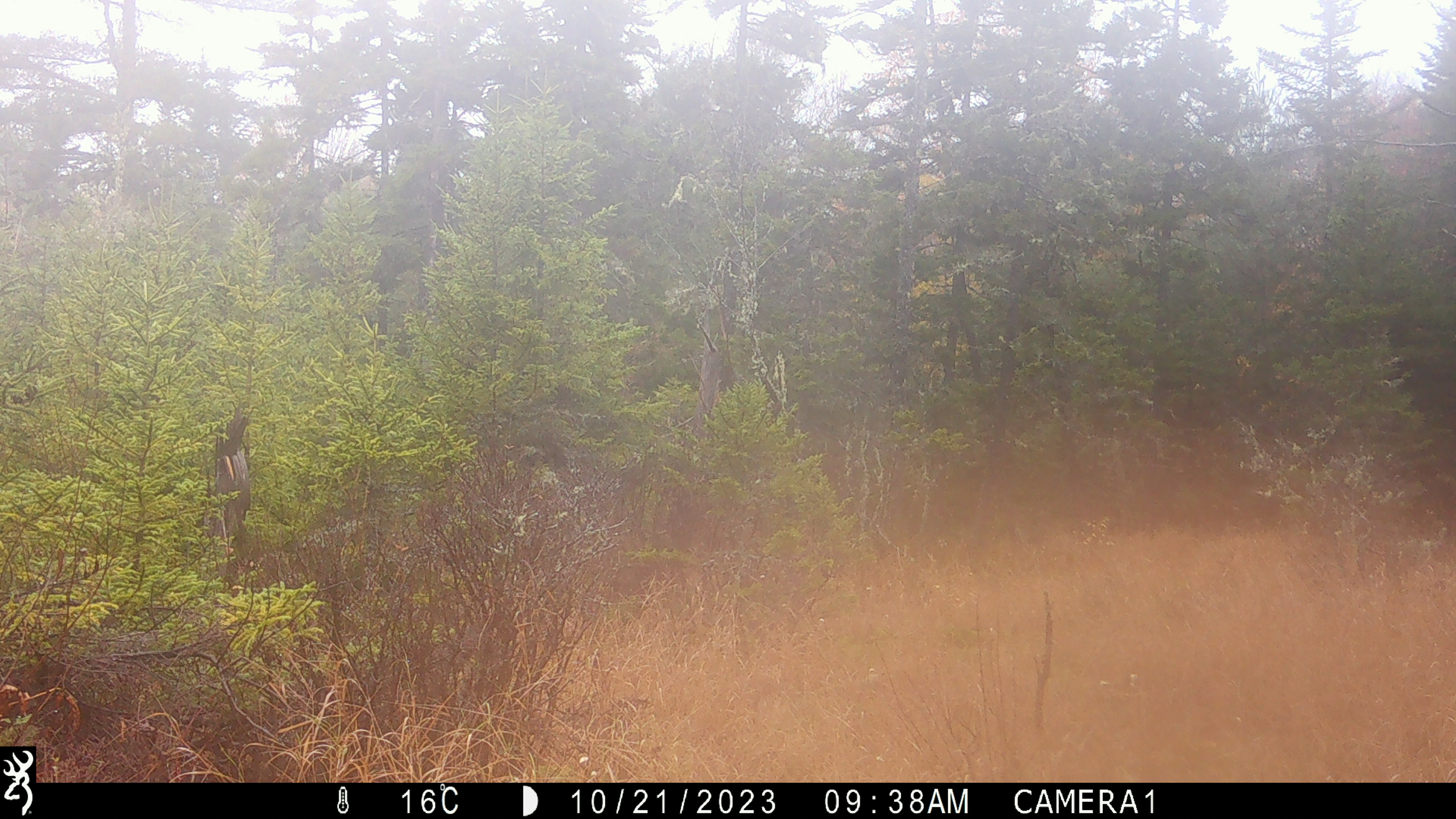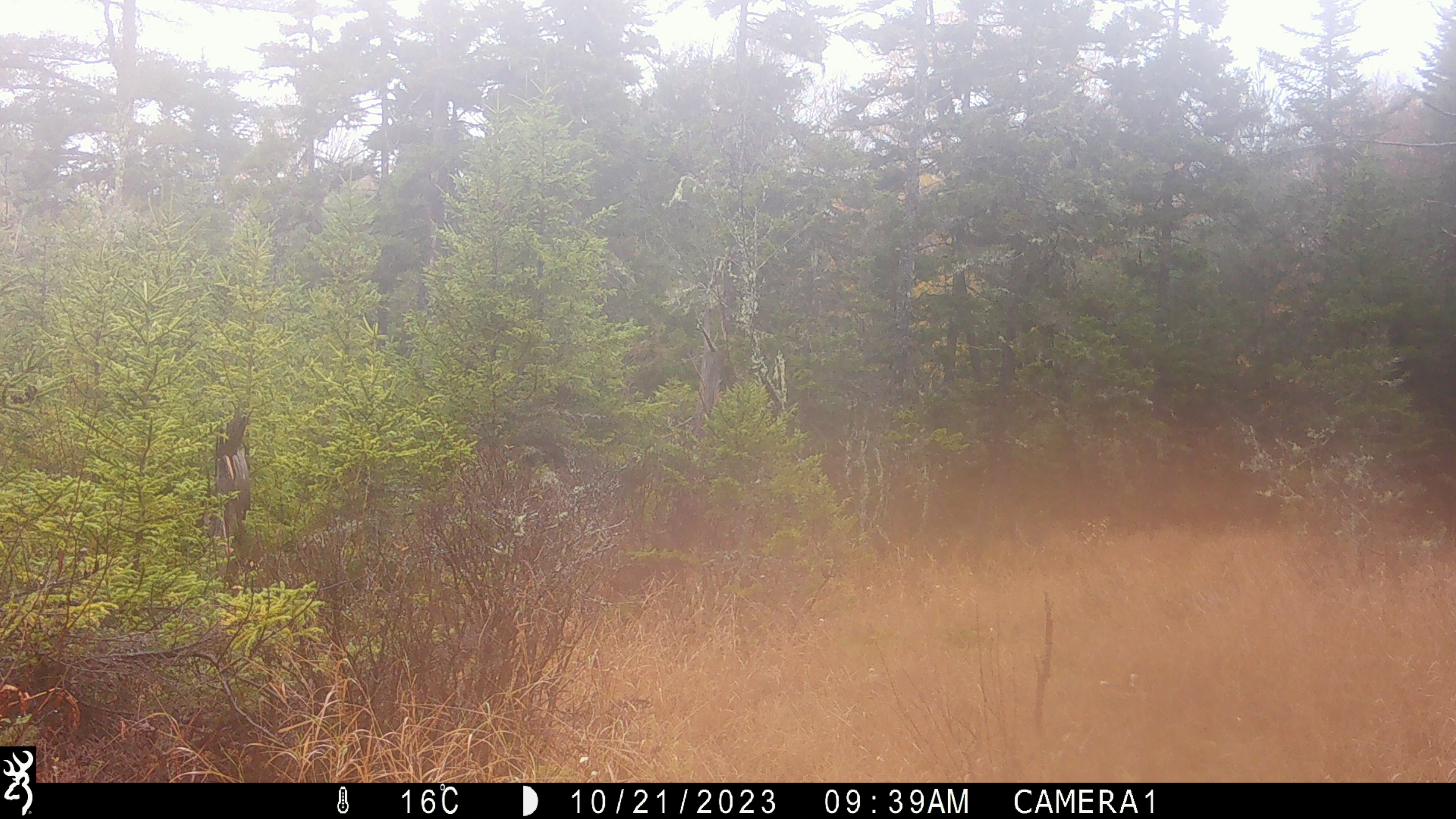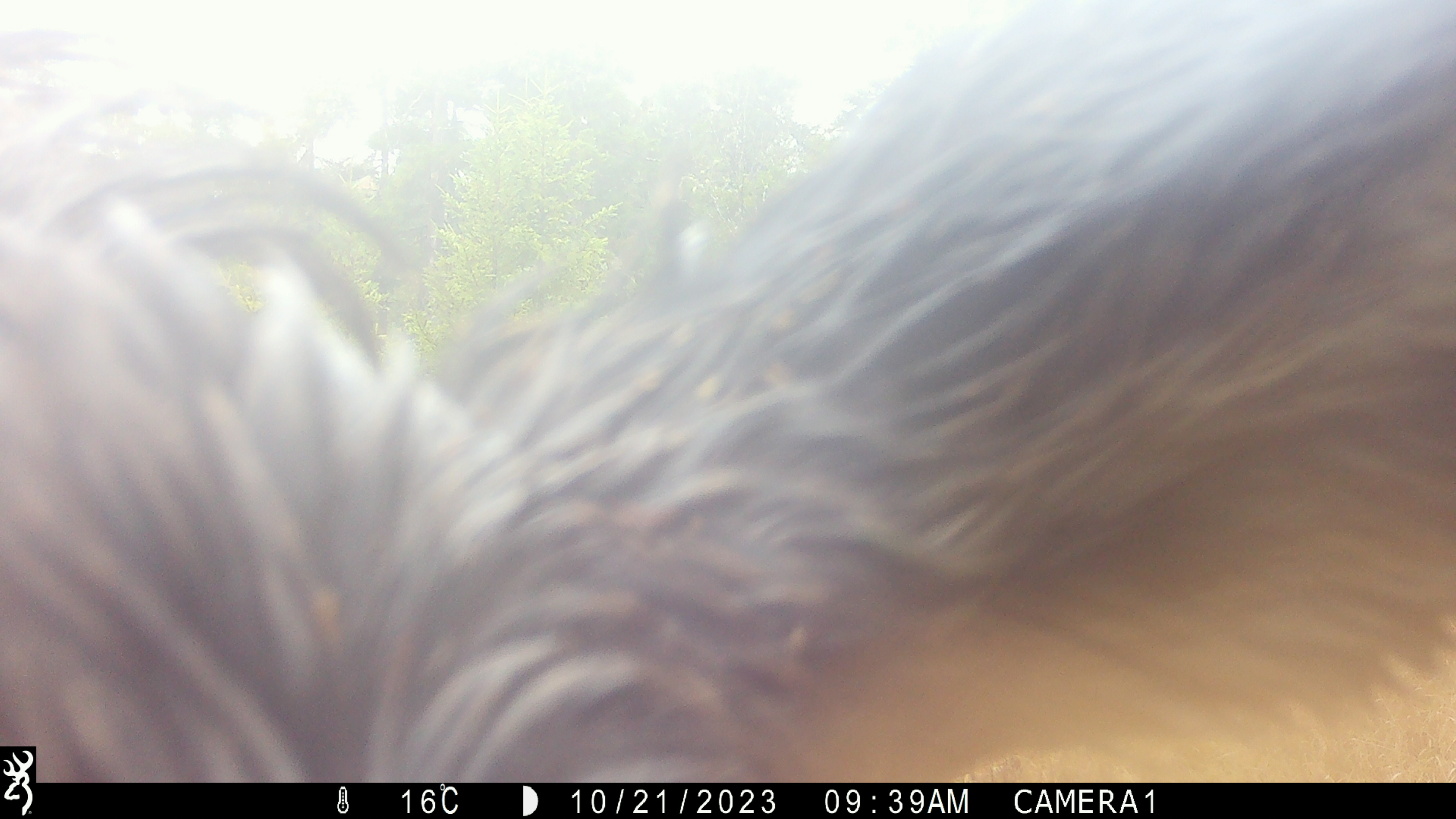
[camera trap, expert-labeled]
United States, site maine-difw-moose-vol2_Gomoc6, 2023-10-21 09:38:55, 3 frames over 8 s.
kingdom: Animalia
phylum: Chordata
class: Mammalia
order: Artiodactyla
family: Cervidae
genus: Alces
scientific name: Alces alces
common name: moose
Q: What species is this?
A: Moose (Alces alces).